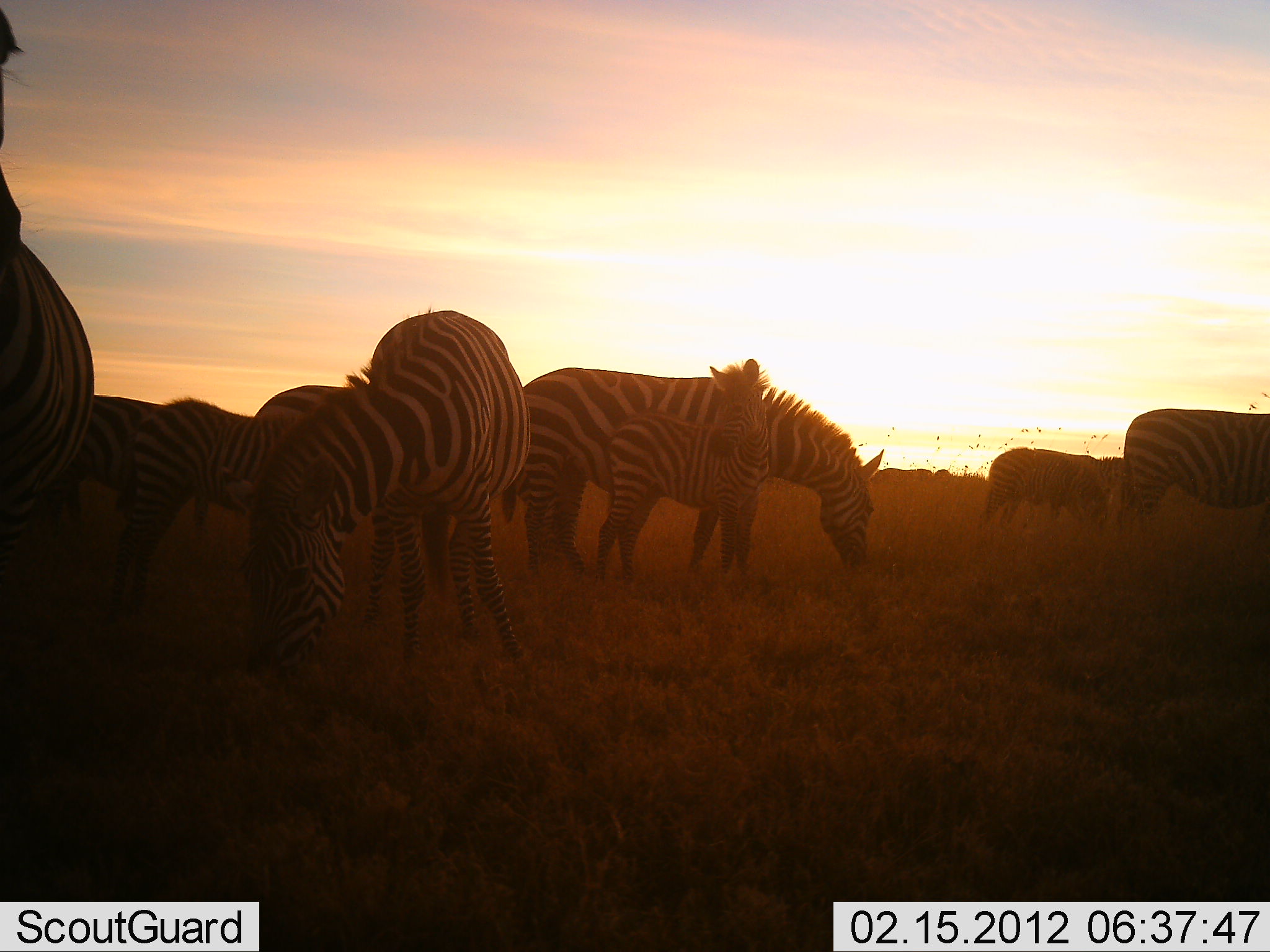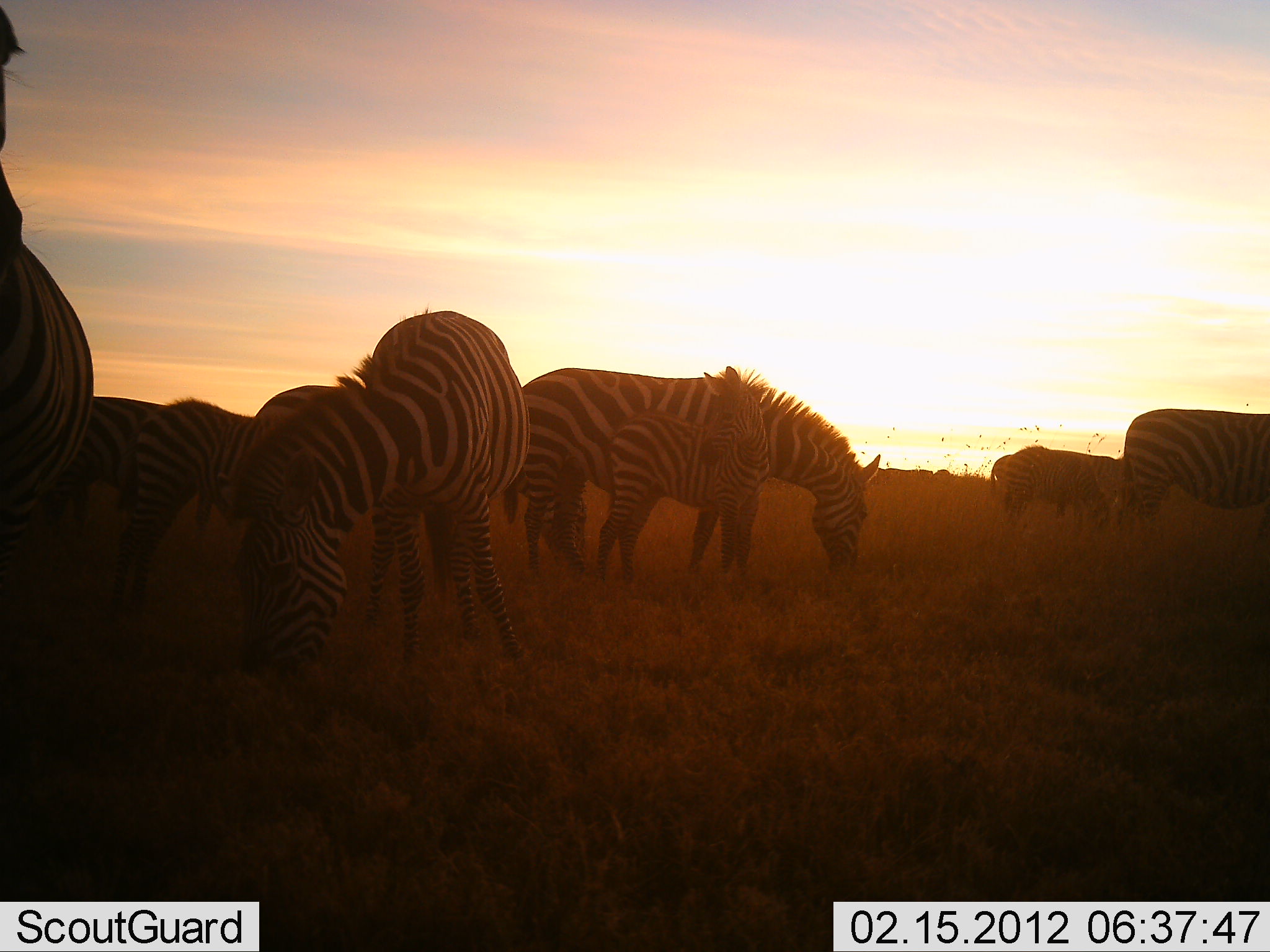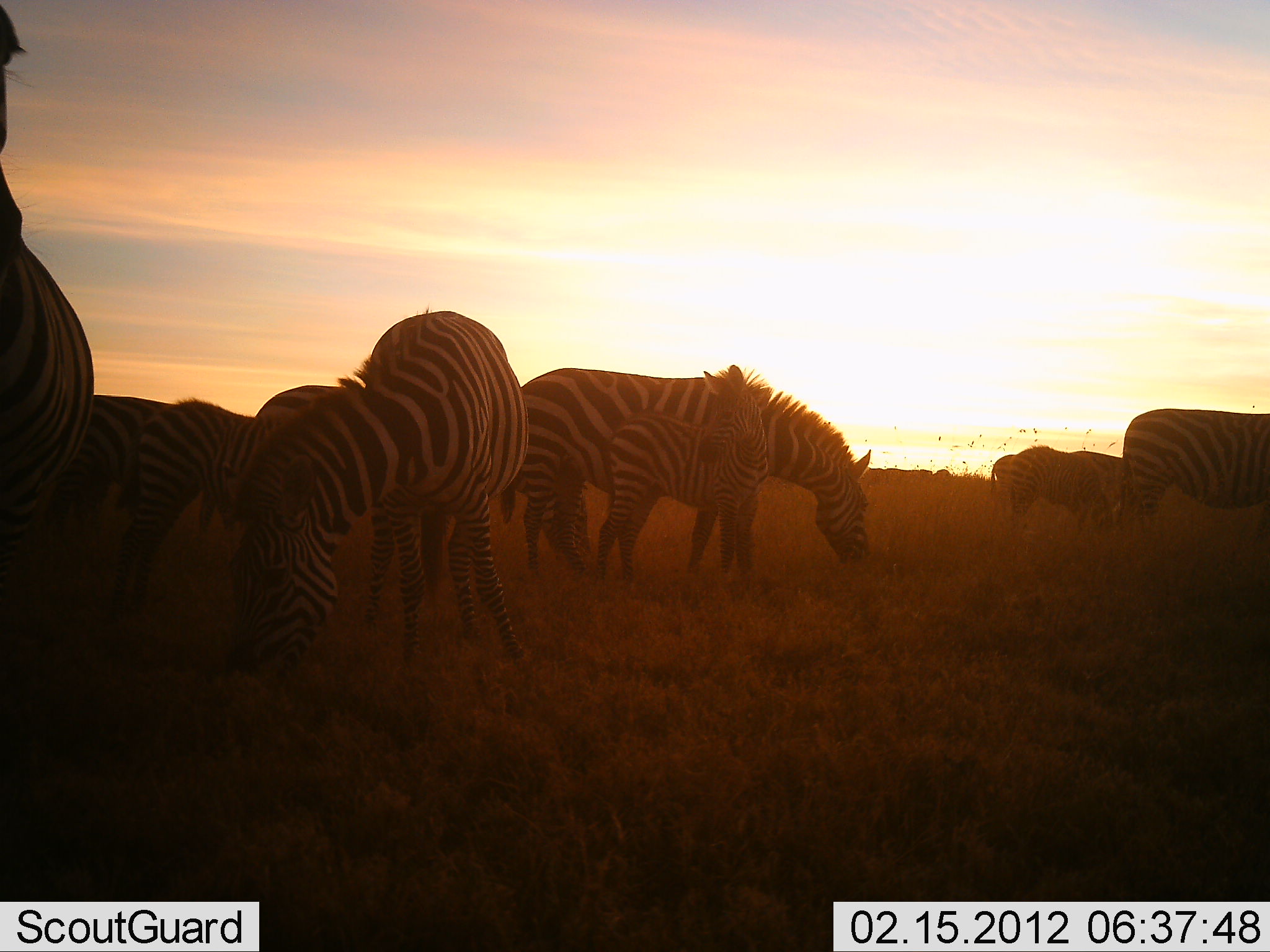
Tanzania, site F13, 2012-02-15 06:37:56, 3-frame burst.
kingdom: Animalia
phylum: Chordata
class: Mammalia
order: Perissodactyla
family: Equidae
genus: Equus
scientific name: Equus quagga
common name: plains zebra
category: zebra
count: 9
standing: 57%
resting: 4%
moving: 4%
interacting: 0%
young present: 83%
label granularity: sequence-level